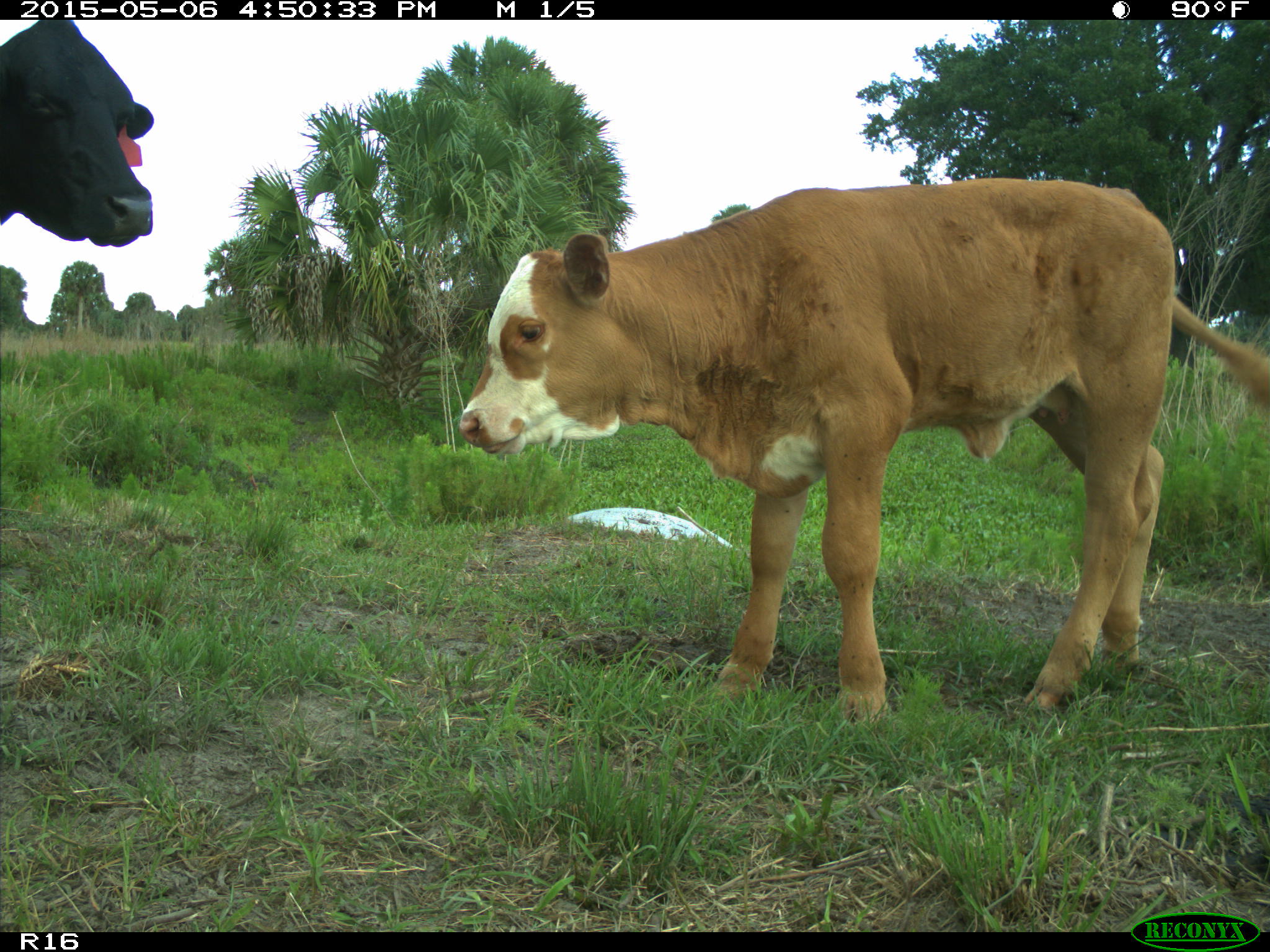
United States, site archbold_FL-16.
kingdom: Animalia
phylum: Chordata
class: Mammalia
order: Artiodactyla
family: Bovidae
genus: Bos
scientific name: Bos taurus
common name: domestic cow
Bos taurus (domestic cow).